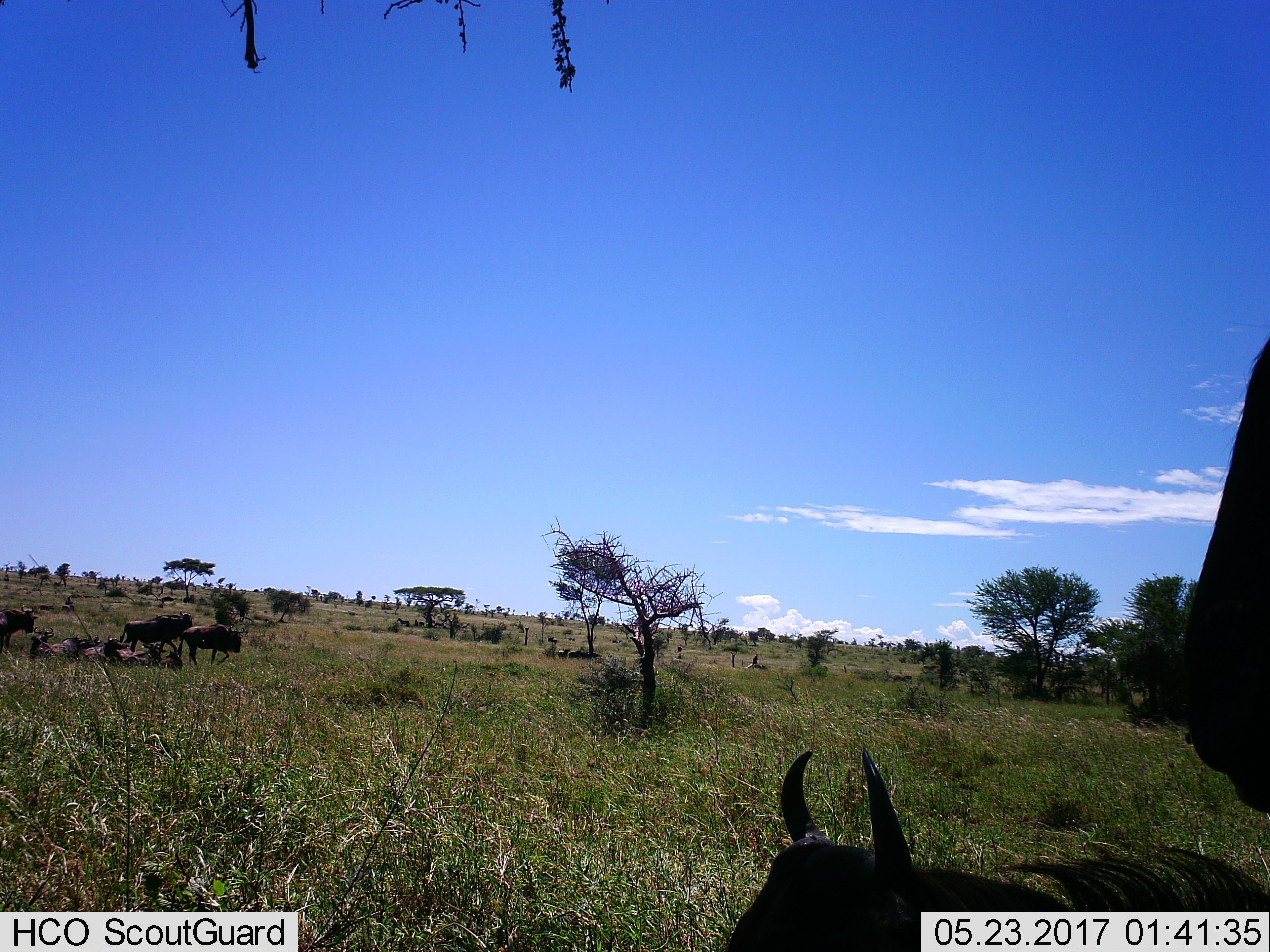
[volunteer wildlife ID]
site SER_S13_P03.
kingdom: Animalia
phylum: Chordata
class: Mammalia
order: Artiodactyla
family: Bovidae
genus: Connochaetes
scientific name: Connochaetes taurinus taurinus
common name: blue wildebeest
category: wildebeestblue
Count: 11-50.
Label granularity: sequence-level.